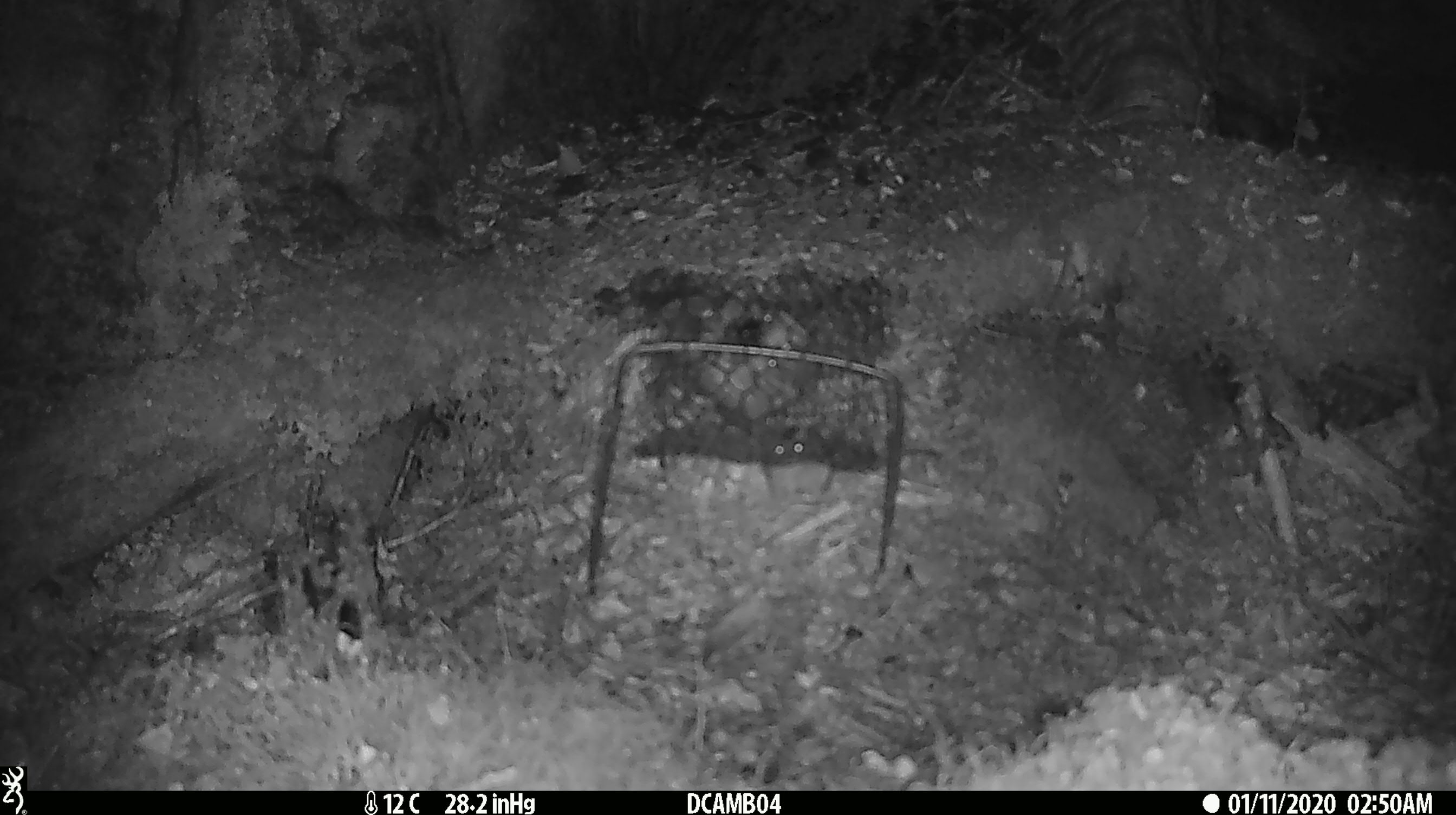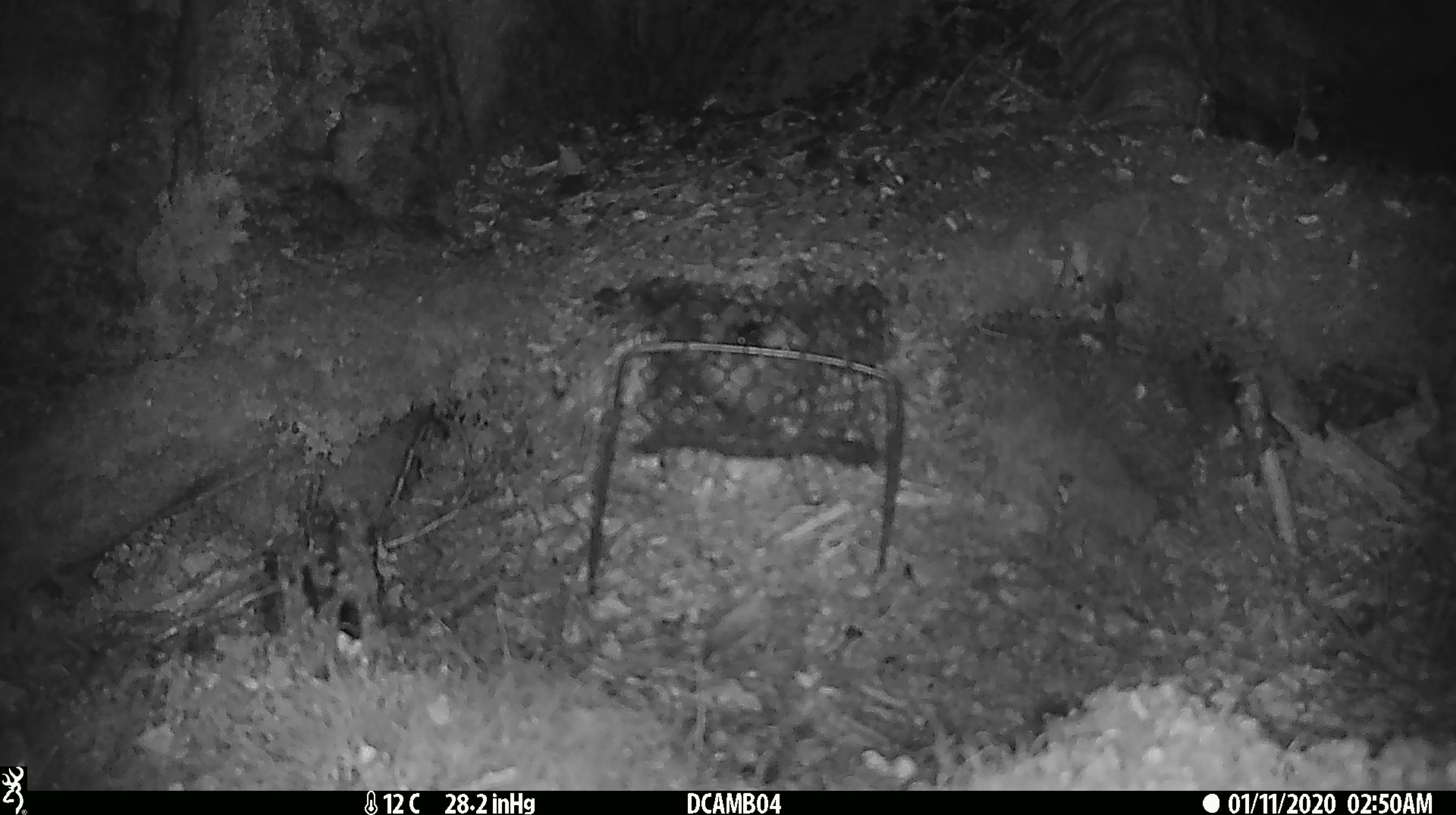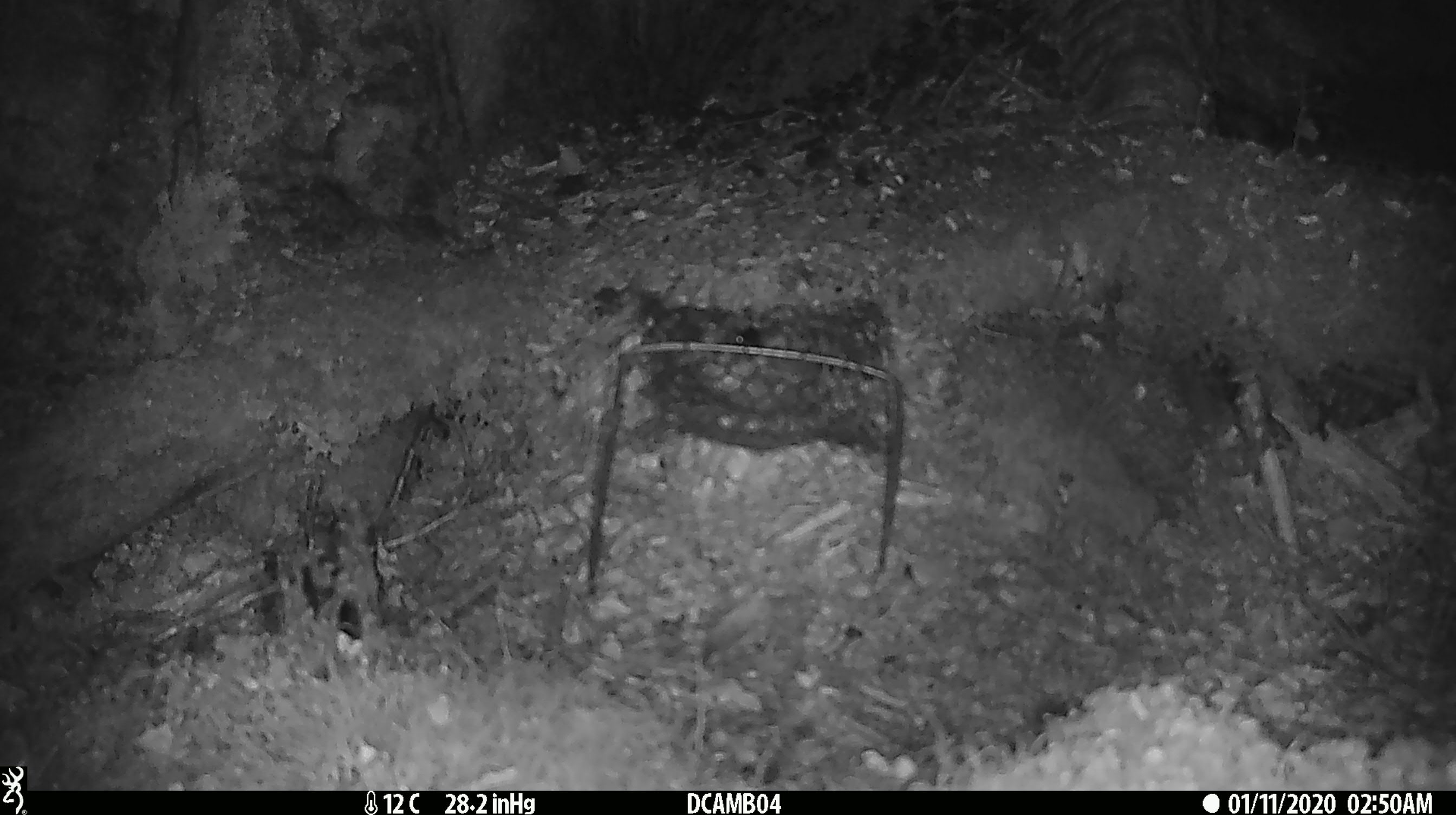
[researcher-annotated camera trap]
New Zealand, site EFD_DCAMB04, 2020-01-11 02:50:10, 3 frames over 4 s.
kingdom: Animalia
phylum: Chordata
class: Mammalia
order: Rodentia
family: Muridae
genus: Mus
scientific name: Mus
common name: mouse